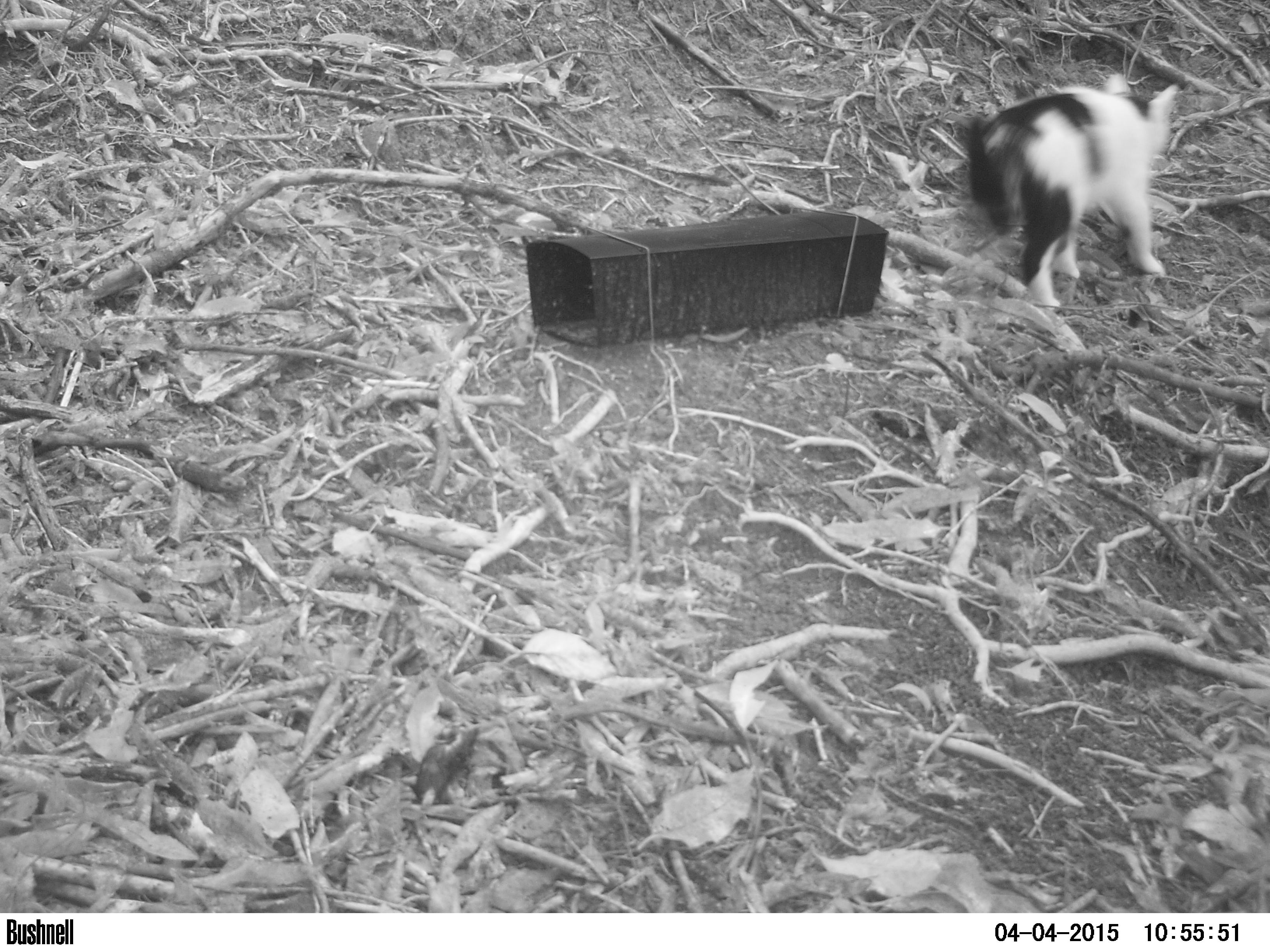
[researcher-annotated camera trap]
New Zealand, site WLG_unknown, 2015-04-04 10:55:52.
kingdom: Animalia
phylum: Chordata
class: Mammalia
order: Carnivora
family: Felidae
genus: Felis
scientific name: Felis catus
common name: domestic cat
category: cat